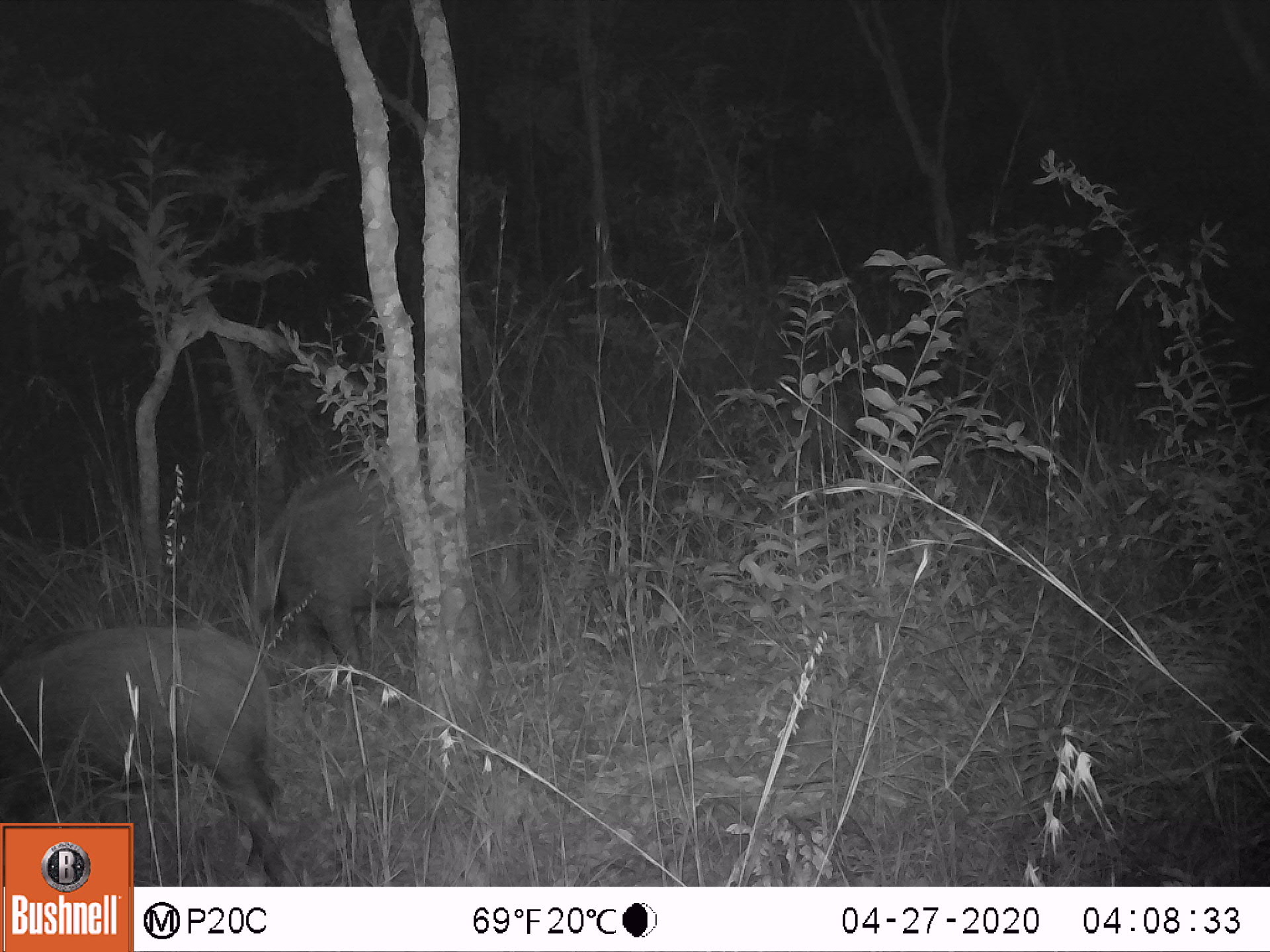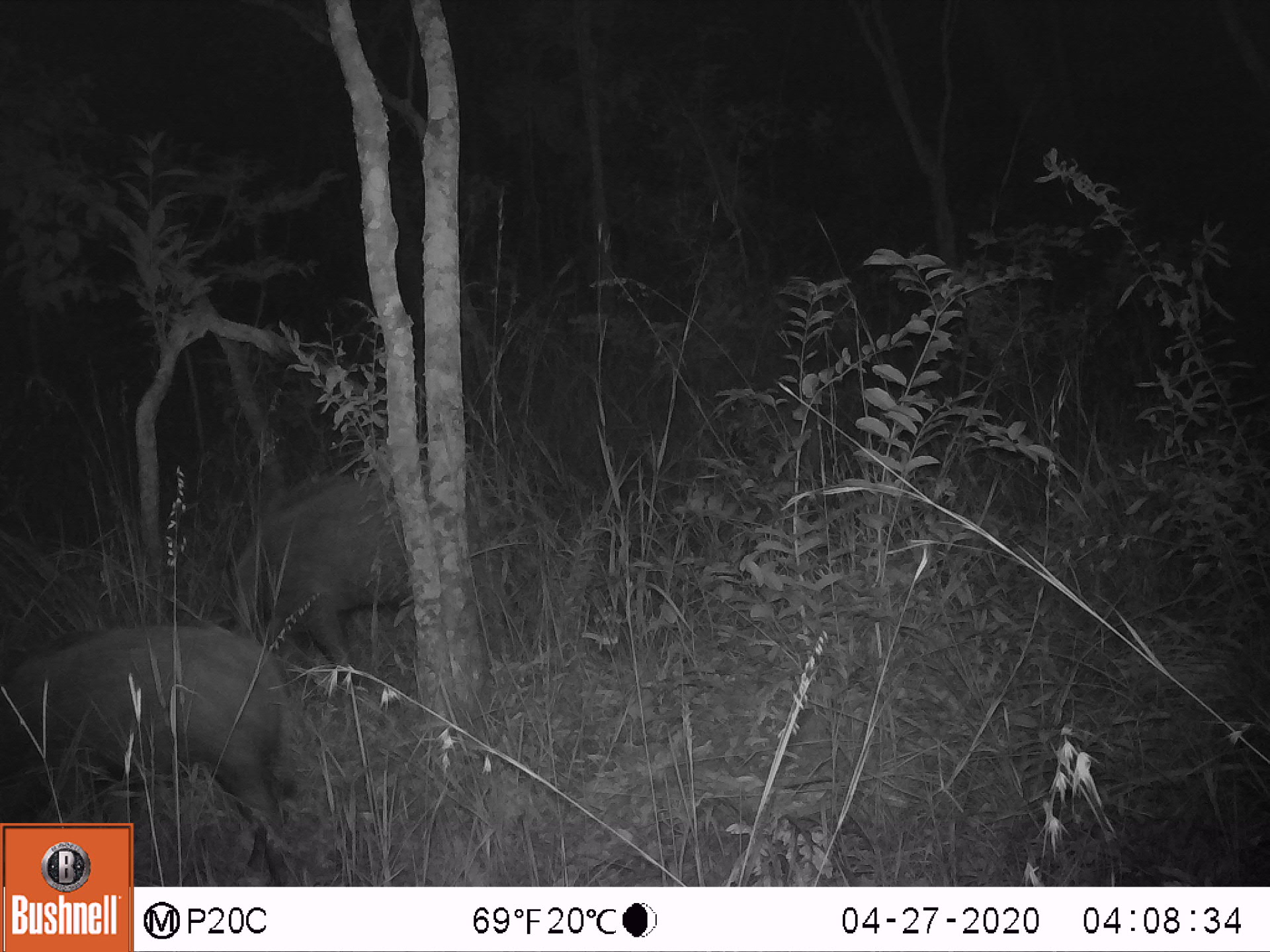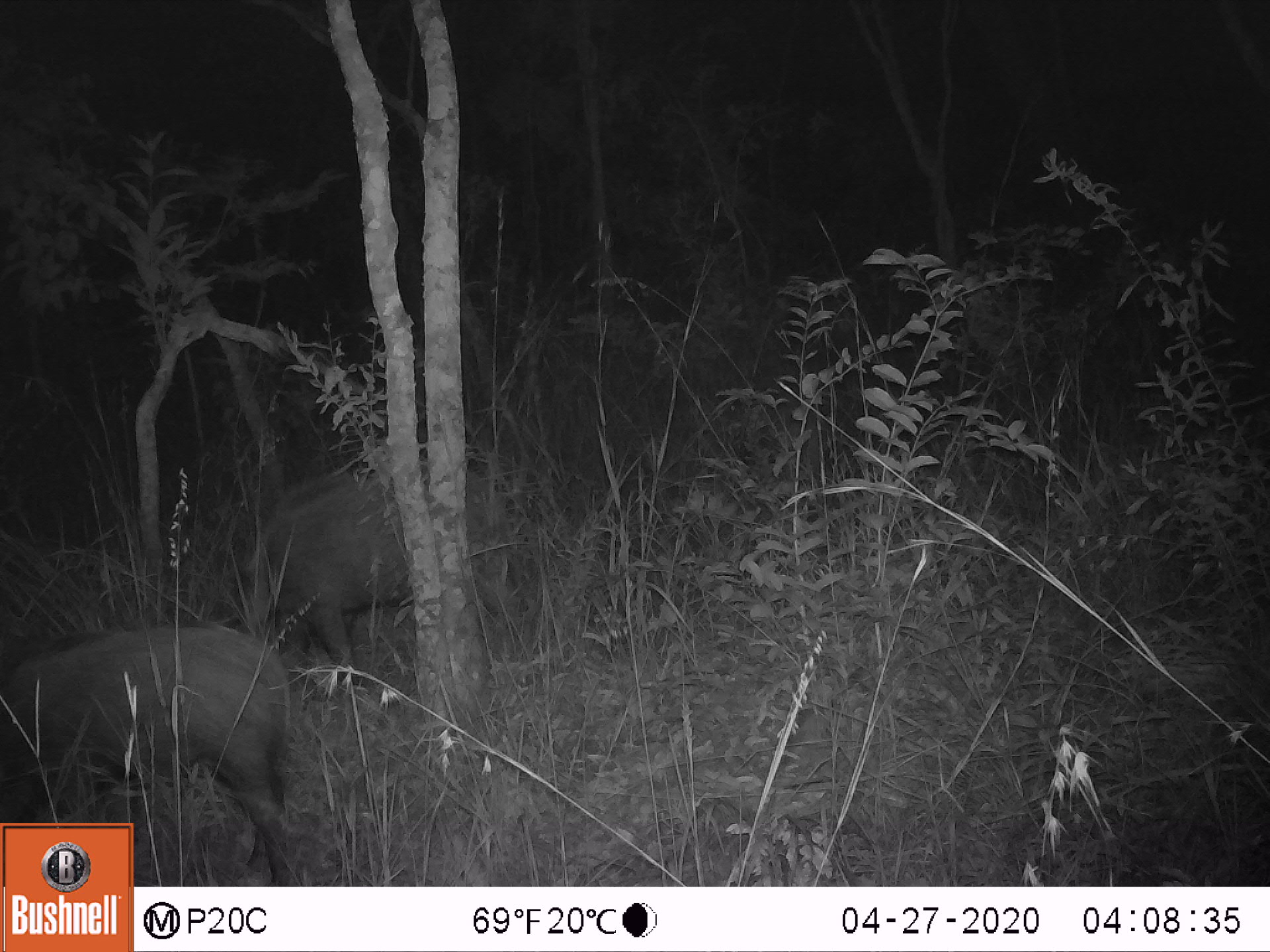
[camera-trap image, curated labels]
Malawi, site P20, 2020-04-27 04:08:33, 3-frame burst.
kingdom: Animalia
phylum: Chordata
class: Mammalia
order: Artiodactyla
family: Suidae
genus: Potamochoerus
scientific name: Potamochoerus larvatus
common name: bushpig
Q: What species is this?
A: Bushpig (Potamochoerus larvatus).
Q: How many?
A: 2.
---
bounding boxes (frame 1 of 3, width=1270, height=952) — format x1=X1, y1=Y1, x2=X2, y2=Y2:
bushpig: x1=234, y1=469, x2=524, y2=670; x1=1, y1=618, x2=275, y2=821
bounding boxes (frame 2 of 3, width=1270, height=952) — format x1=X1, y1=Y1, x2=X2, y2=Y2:
bushpig: x1=0, y1=621, x2=298, y2=819; x1=229, y1=465, x2=429, y2=692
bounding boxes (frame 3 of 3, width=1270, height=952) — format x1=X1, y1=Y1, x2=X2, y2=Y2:
bushpig: x1=243, y1=453, x2=512, y2=681; x1=0, y1=618, x2=298, y2=821